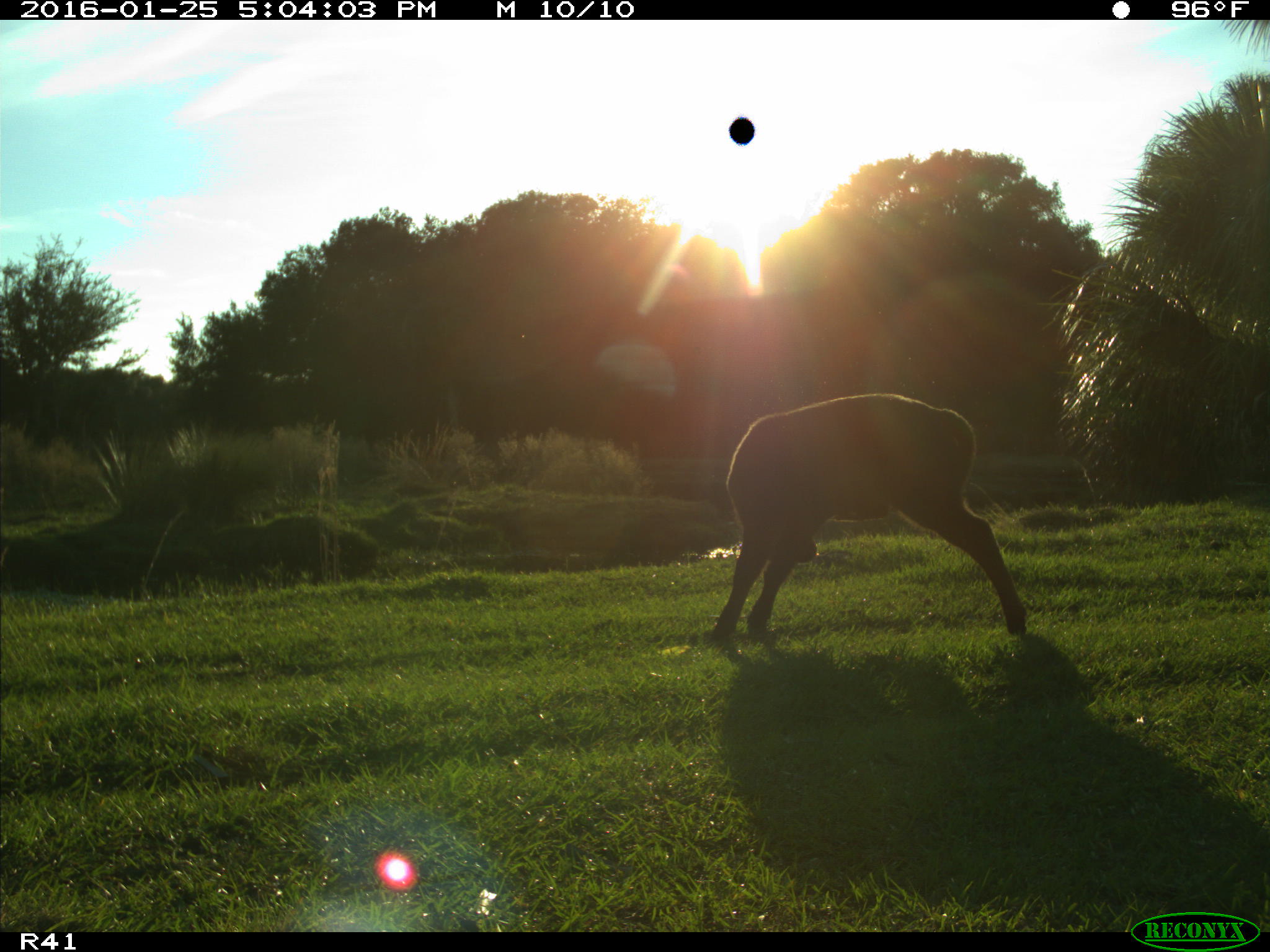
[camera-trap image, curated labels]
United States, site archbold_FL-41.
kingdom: Animalia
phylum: Chordata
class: Mammalia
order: Artiodactyla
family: Bovidae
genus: Bos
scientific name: Bos taurus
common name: domestic cow